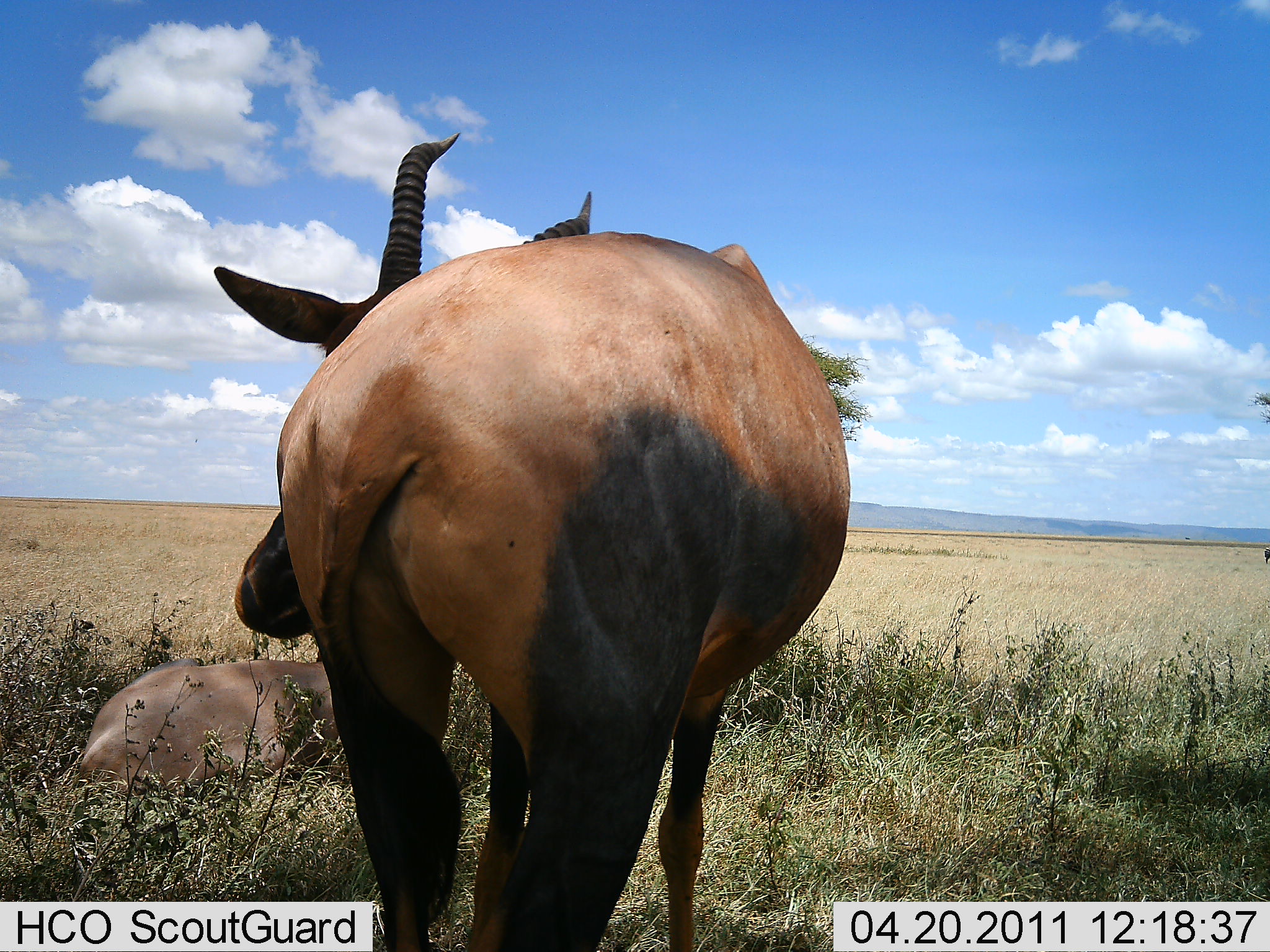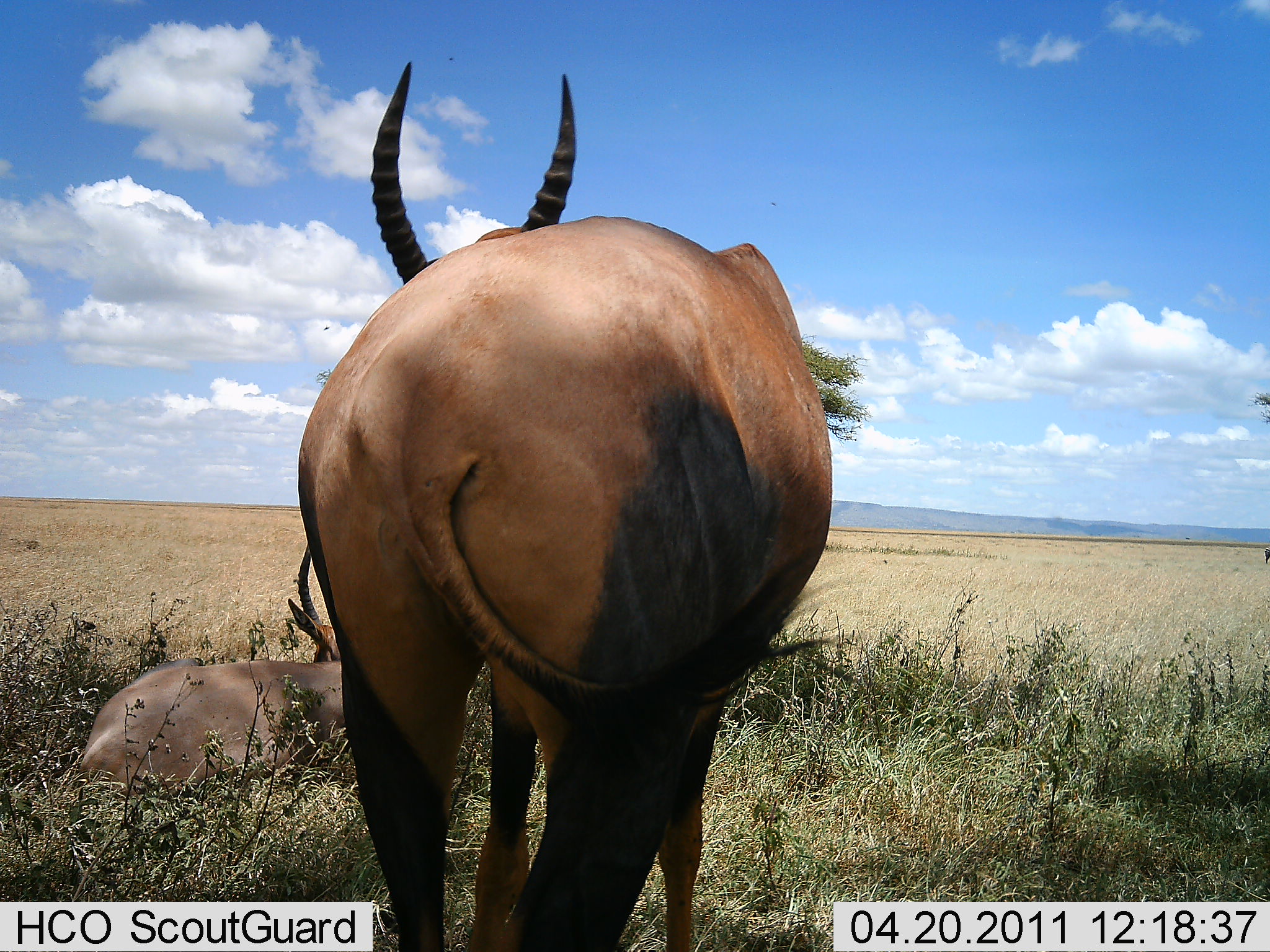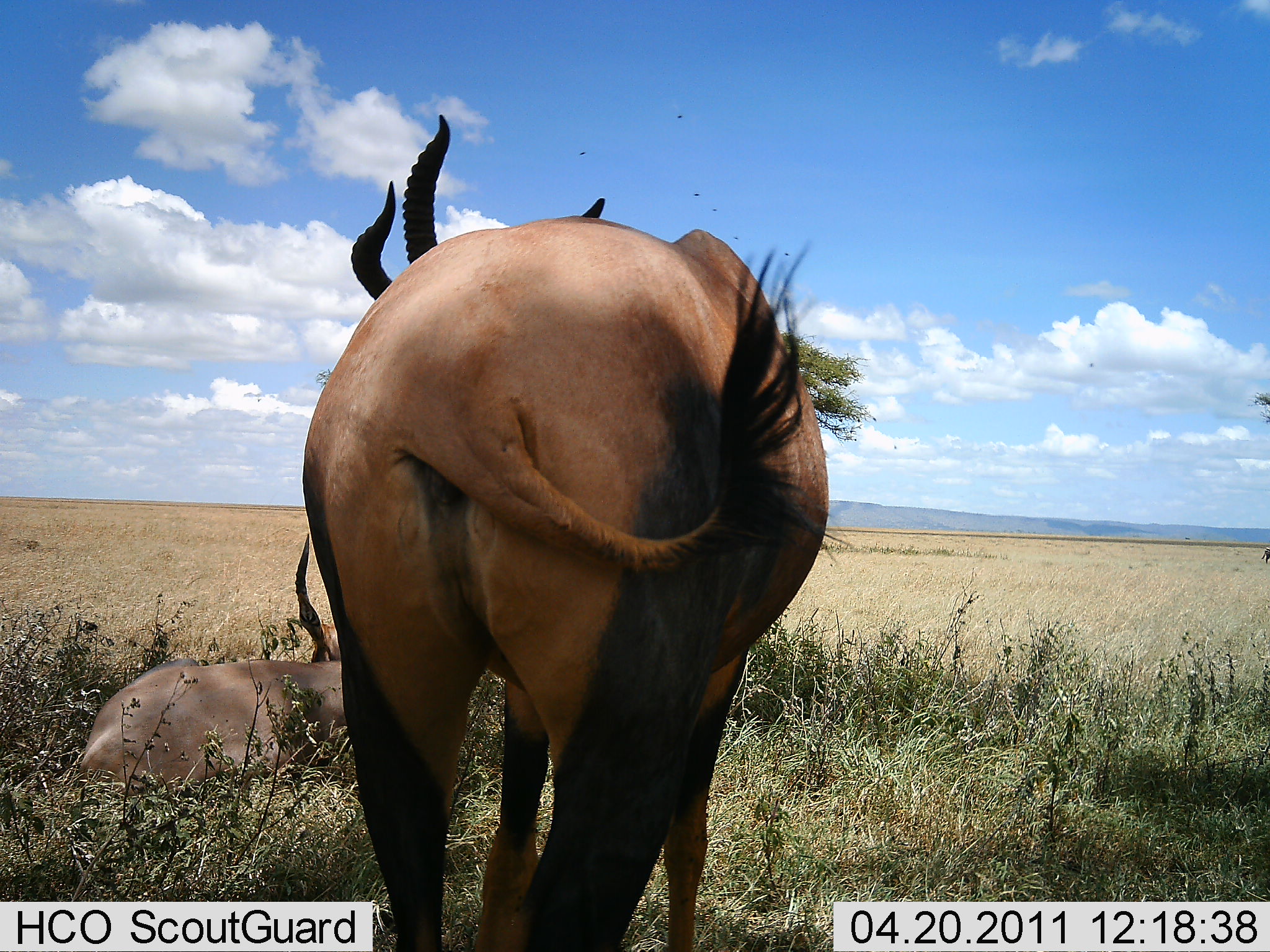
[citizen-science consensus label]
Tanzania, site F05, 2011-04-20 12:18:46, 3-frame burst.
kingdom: Animalia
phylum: Chordata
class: Mammalia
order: Artiodactyla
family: Bovidae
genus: Damaliscus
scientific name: Damaliscus lunatus jimela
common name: topi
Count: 2.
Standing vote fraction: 100%.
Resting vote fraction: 50%.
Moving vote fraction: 0%.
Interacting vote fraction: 0%.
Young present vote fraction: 0%.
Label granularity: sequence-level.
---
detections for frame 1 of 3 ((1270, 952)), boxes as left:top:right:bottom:
animal: 211:130:855:951; 80:654:344:793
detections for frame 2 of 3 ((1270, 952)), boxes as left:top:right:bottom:
animal: 297:55:836:952; 79:540:351:784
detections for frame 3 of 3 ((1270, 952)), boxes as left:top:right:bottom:
animal: 293:113:842:949; 68:529:382:790